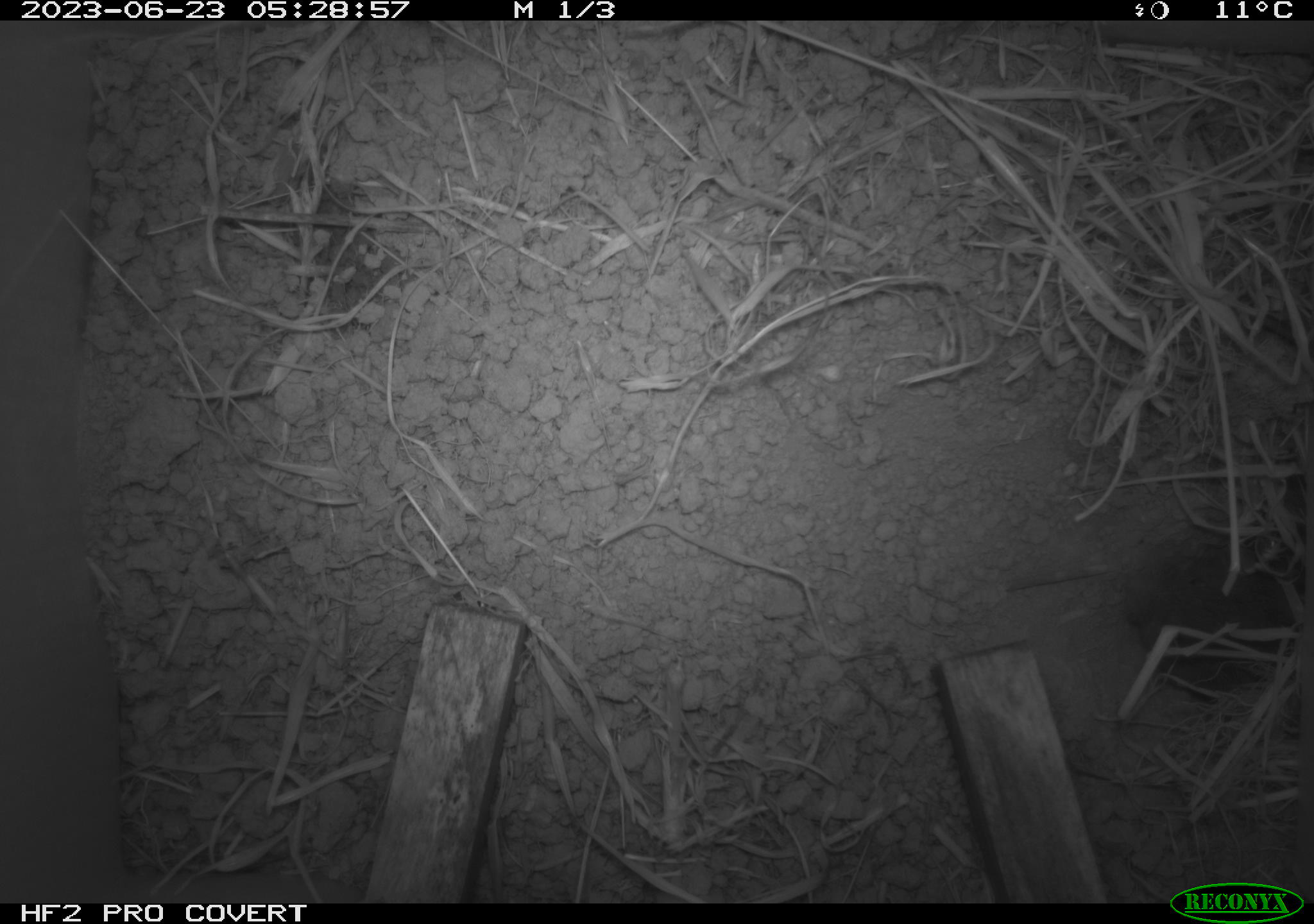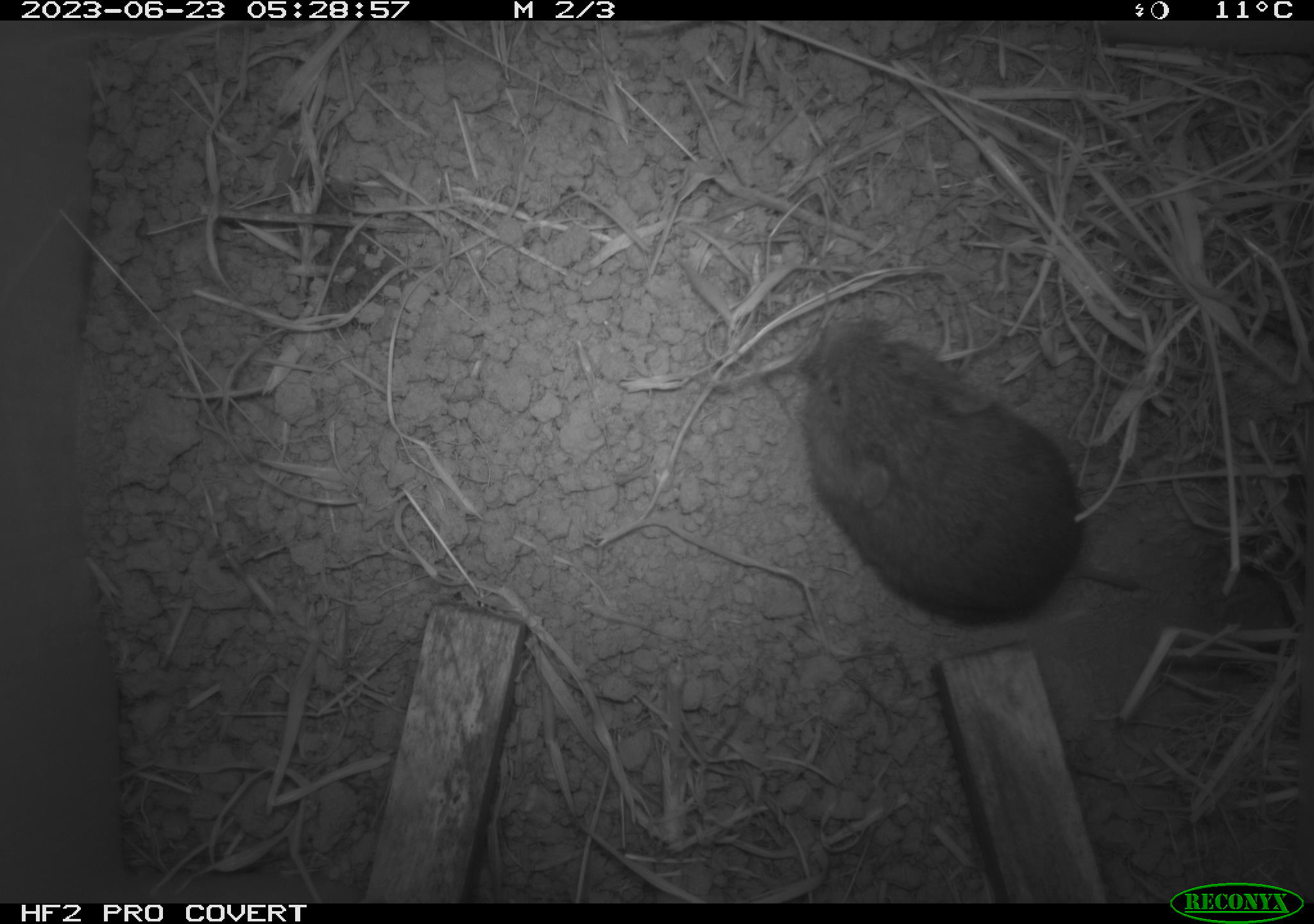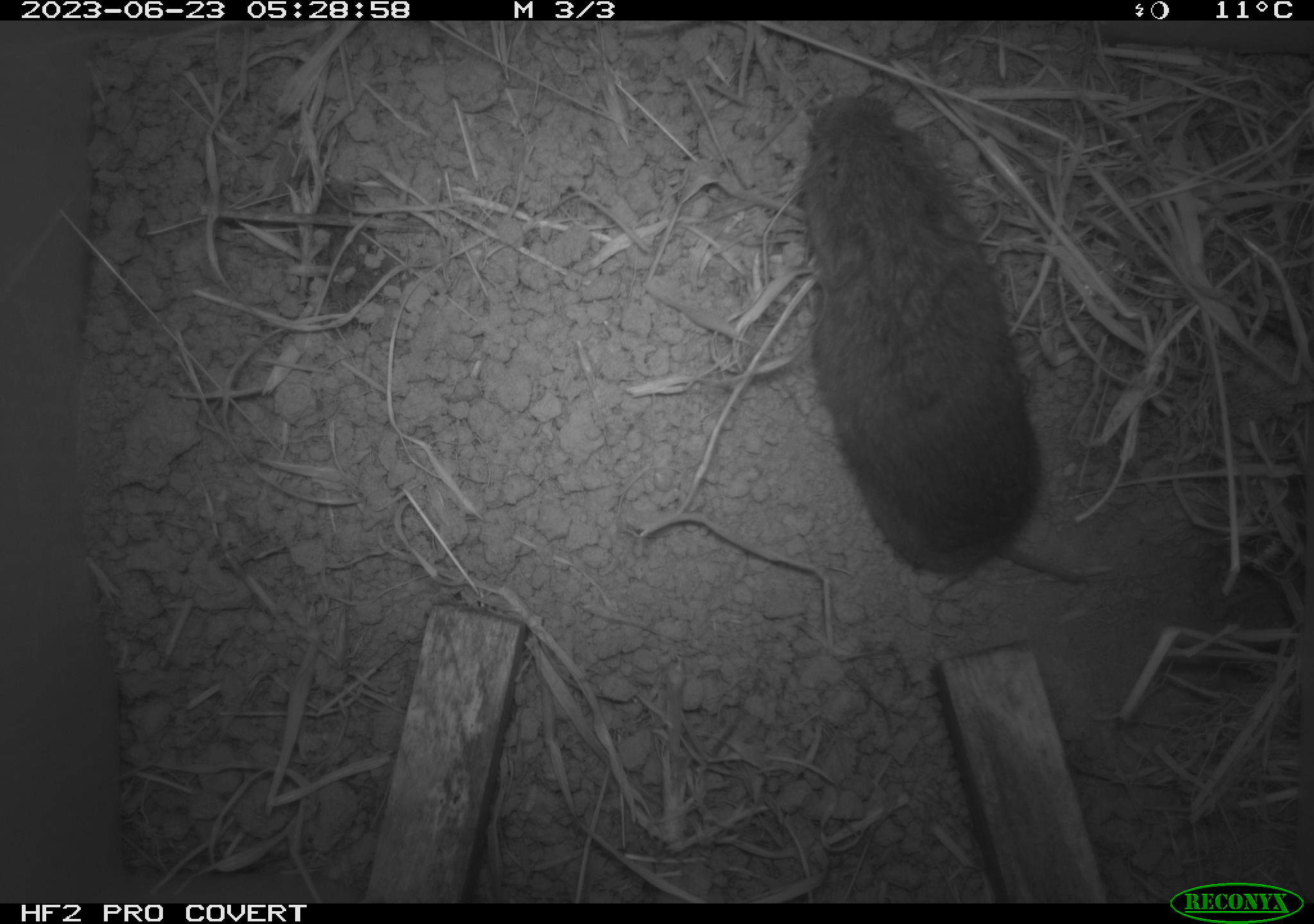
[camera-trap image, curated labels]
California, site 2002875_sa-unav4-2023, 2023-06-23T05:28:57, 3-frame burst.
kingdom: Animalia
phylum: Chordata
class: Mammalia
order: Rodentia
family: Cricetidae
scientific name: Arvicolinae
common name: voles, lemmings, and muskrats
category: arvicolinae subfamily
Arvicolinae subfamily (voles, lemmings, and muskrats) (Arvicolinae).